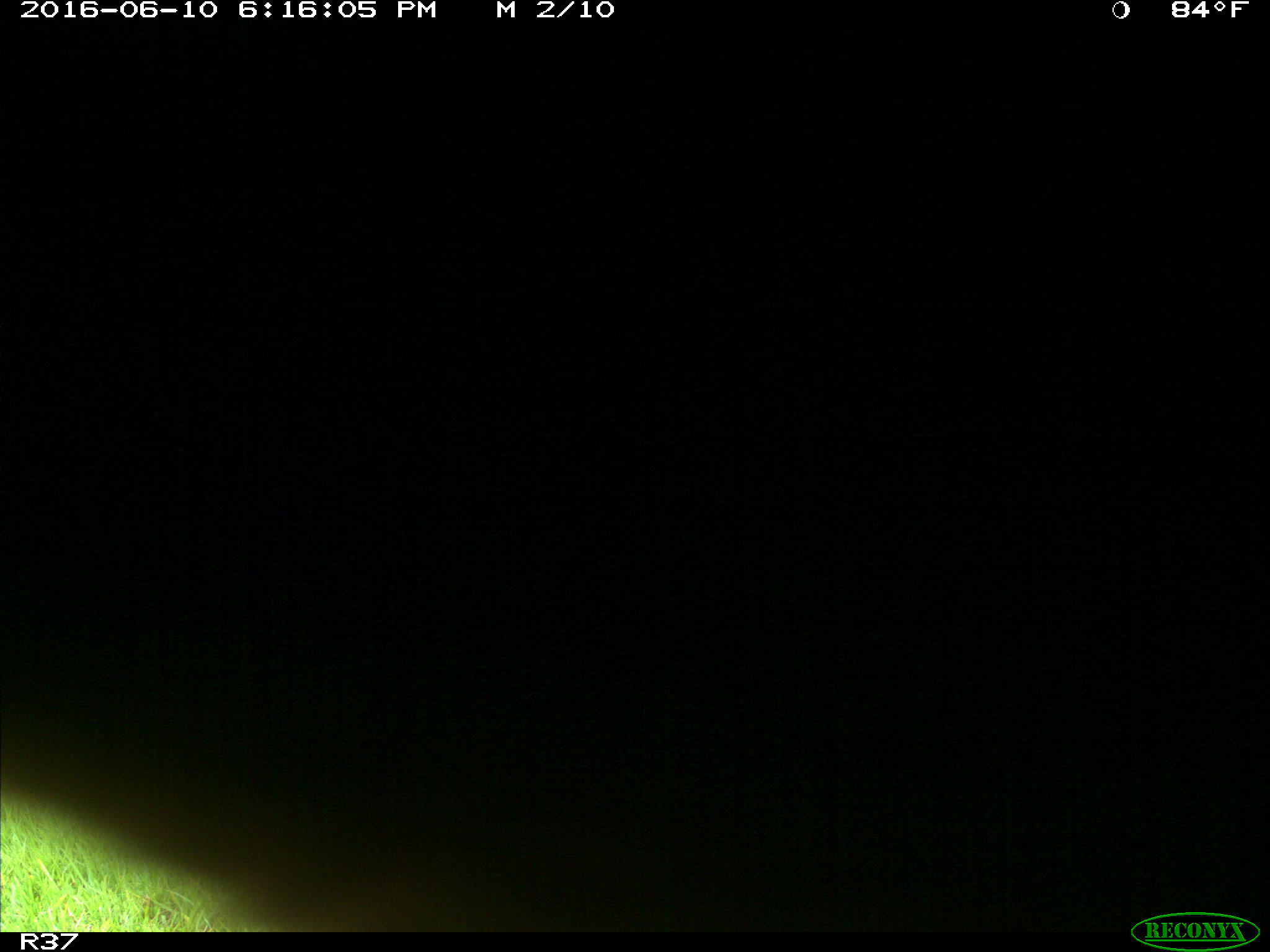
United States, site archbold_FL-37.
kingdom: Animalia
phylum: Chordata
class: Mammalia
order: Artiodactyla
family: Bovidae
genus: Bos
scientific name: Bos taurus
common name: domestic cow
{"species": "Bos taurus (domestic cow)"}